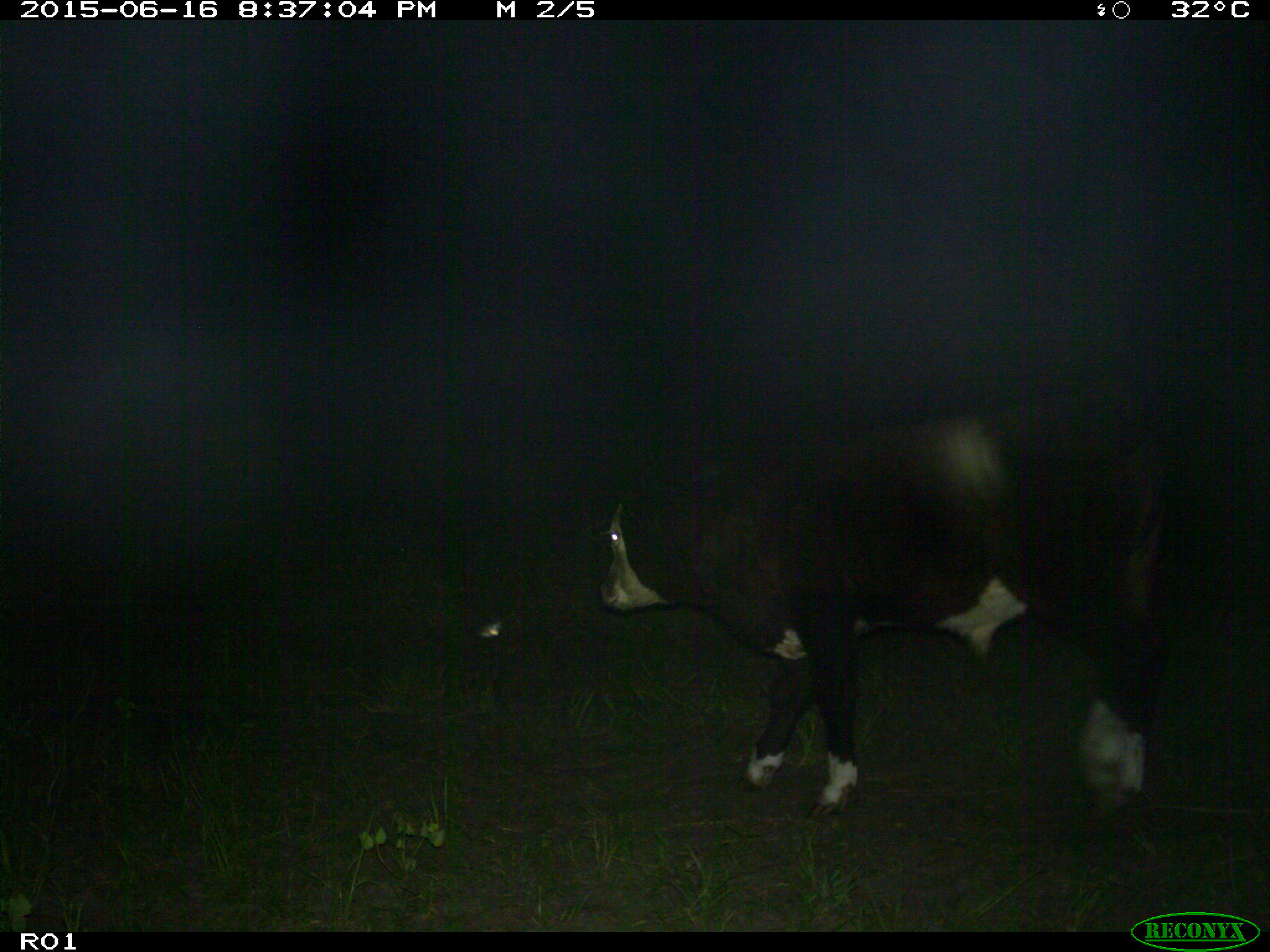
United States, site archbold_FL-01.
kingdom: Animalia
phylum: Chordata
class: Mammalia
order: Artiodactyla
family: Bovidae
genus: Bos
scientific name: Bos taurus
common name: domestic cow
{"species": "Bos taurus (domestic cow)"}